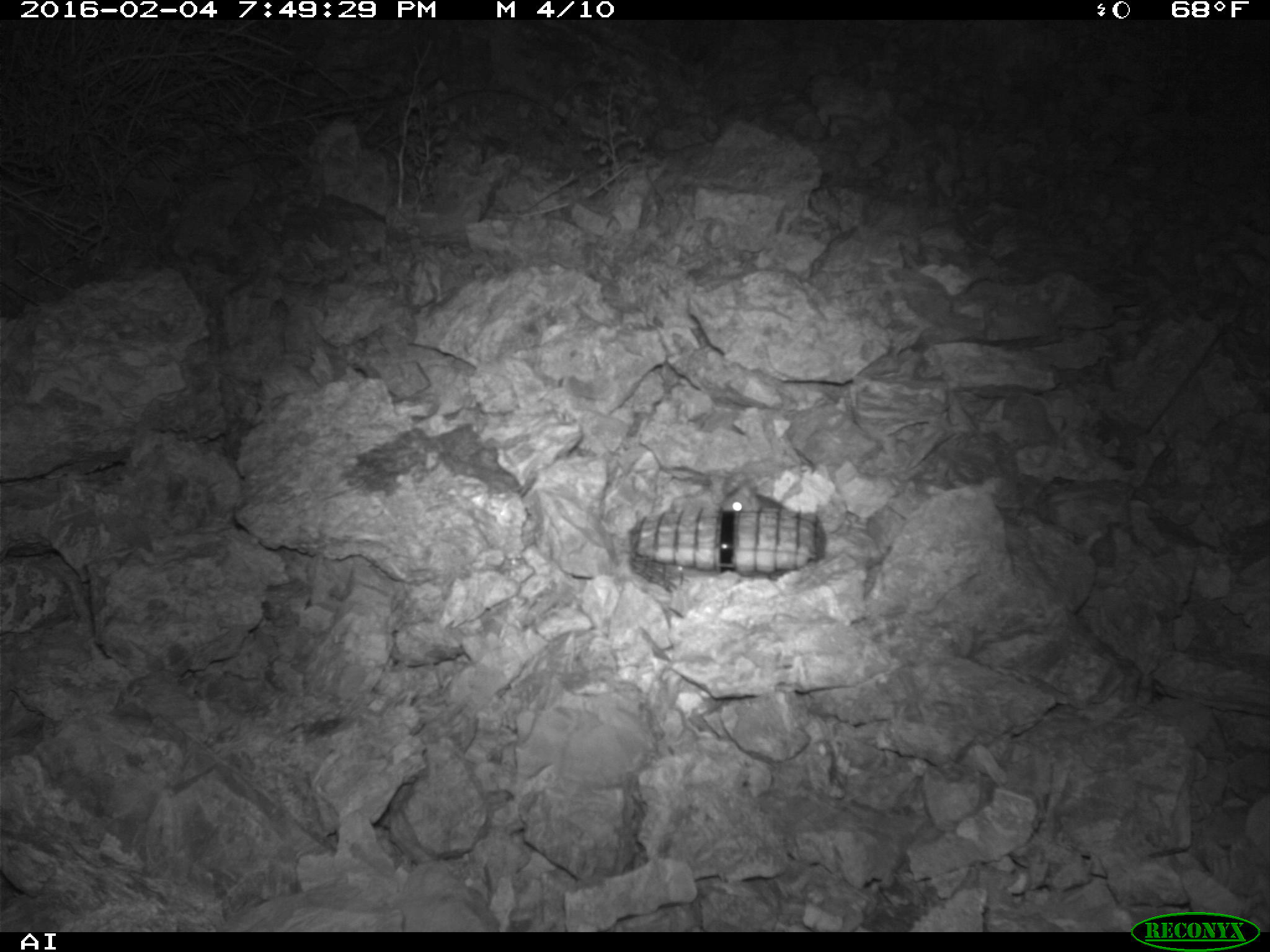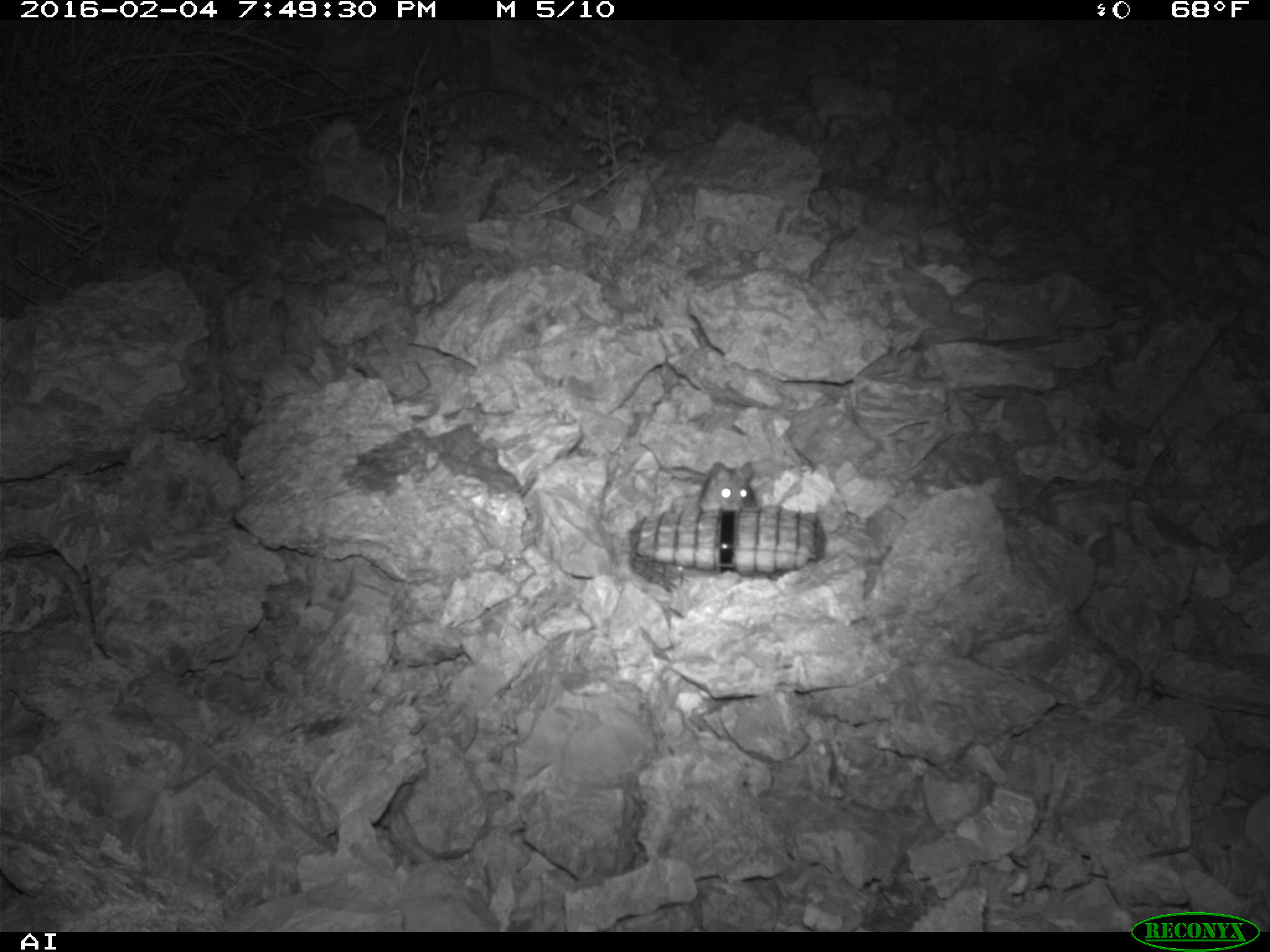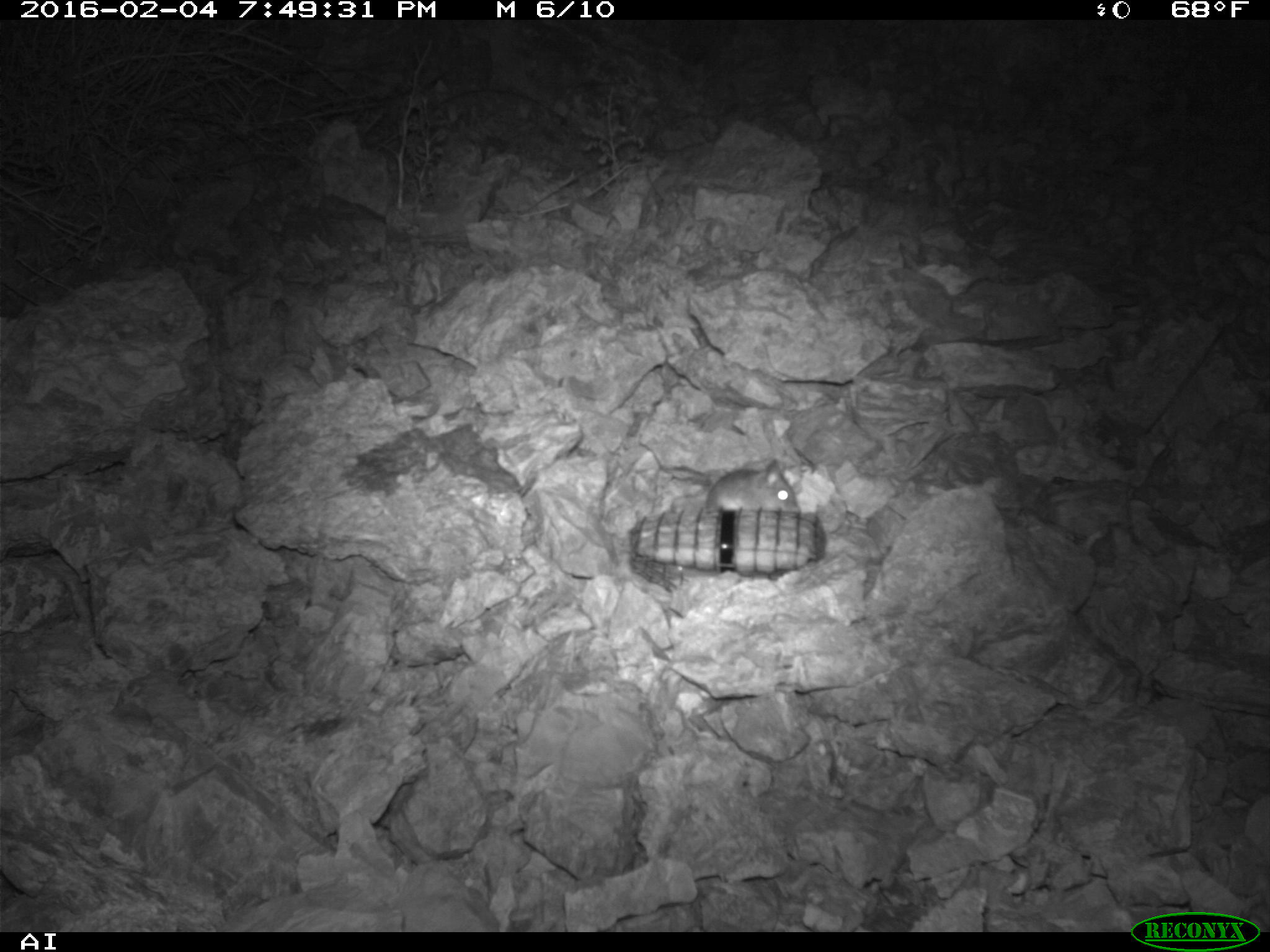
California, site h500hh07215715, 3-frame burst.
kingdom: Animalia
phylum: Chordata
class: Mammalia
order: Rodentia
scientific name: Rodentia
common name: rodent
Rodent (Rodentia).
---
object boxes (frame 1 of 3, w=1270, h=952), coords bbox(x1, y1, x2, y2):
rodent: bbox(719, 482, 789, 509)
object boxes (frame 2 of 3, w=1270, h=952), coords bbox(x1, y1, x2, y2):
rodent: bbox(697, 461, 759, 512)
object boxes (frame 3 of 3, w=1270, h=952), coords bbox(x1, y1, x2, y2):
rodent: bbox(706, 459, 800, 513)